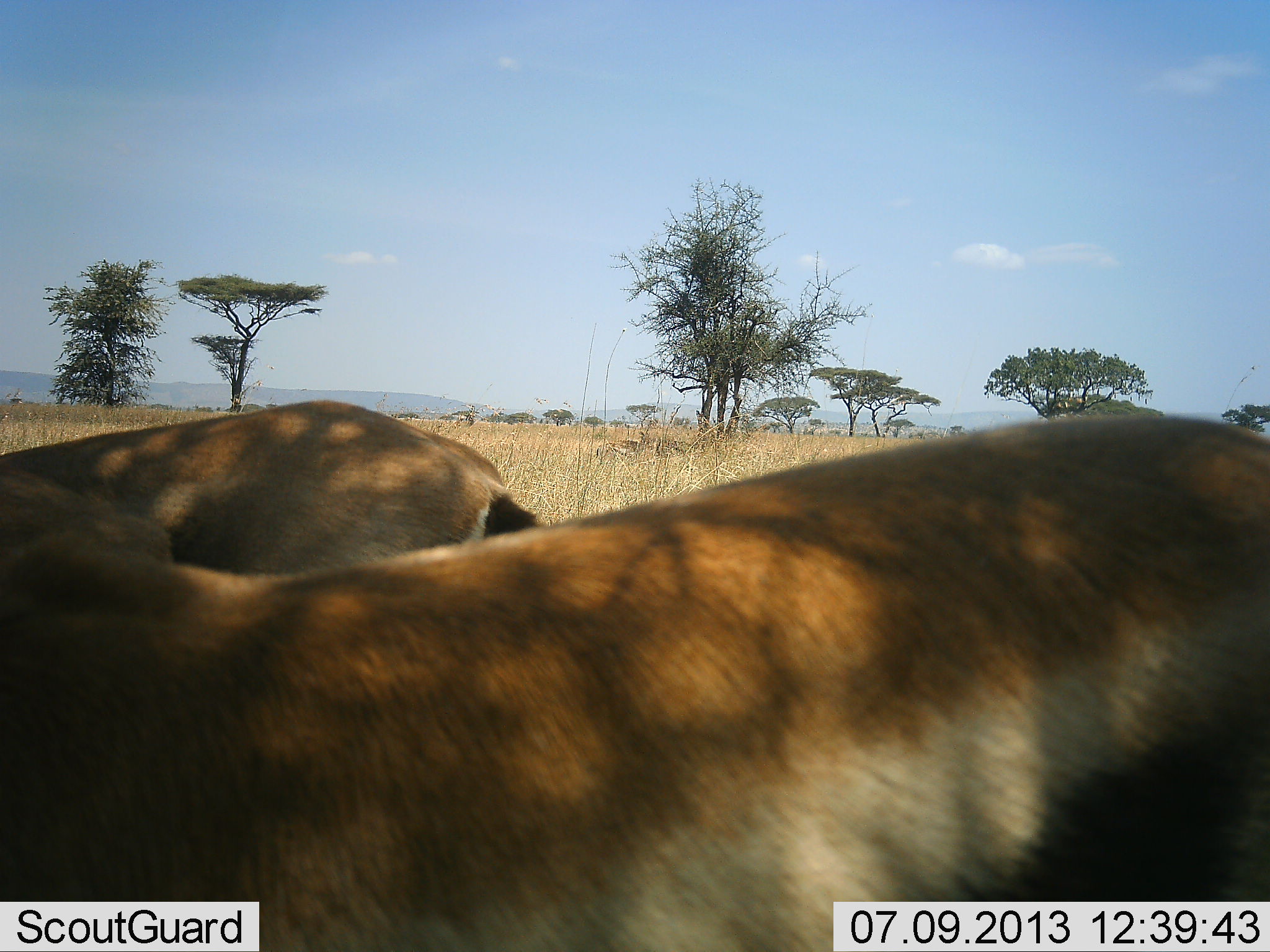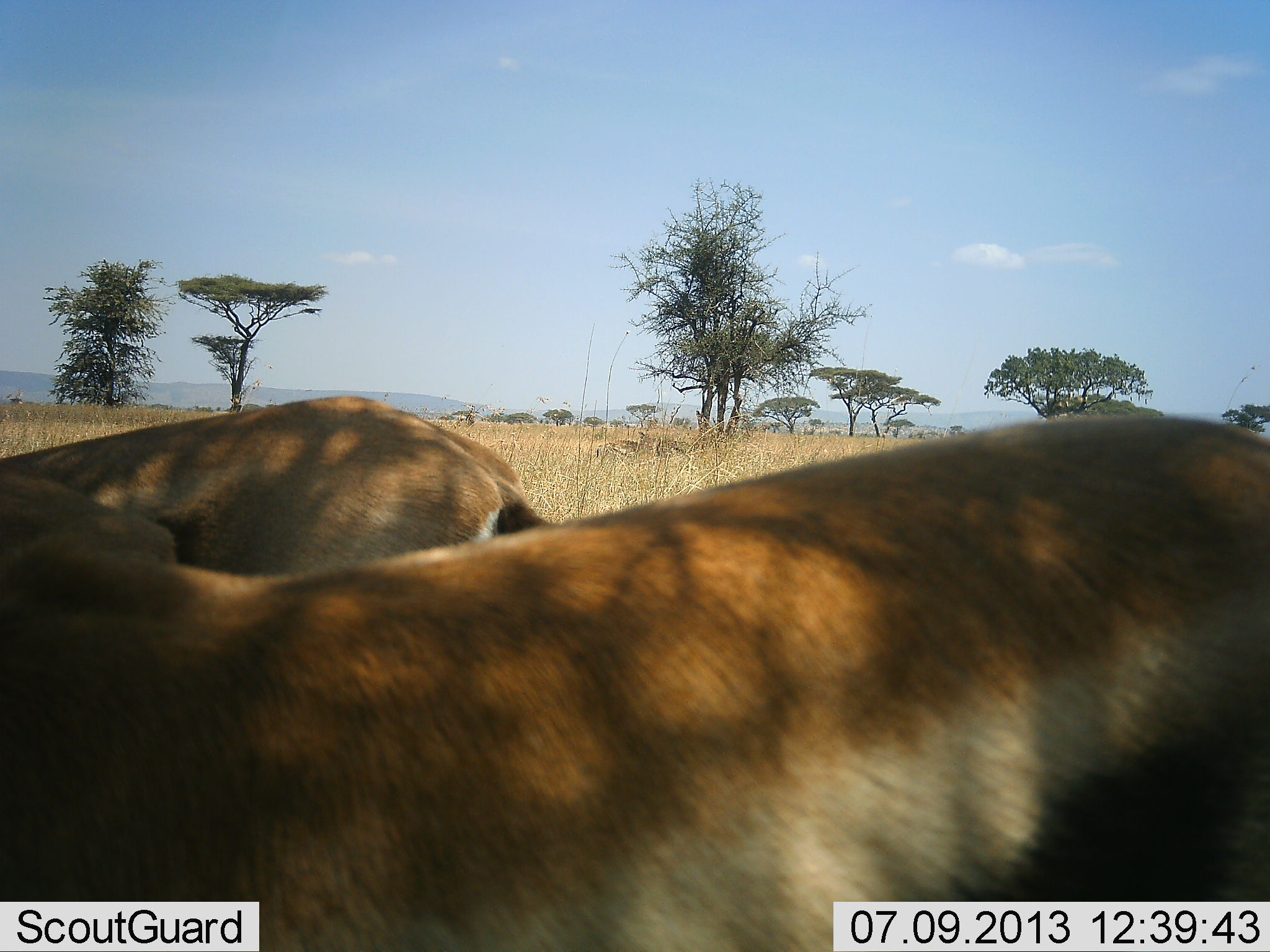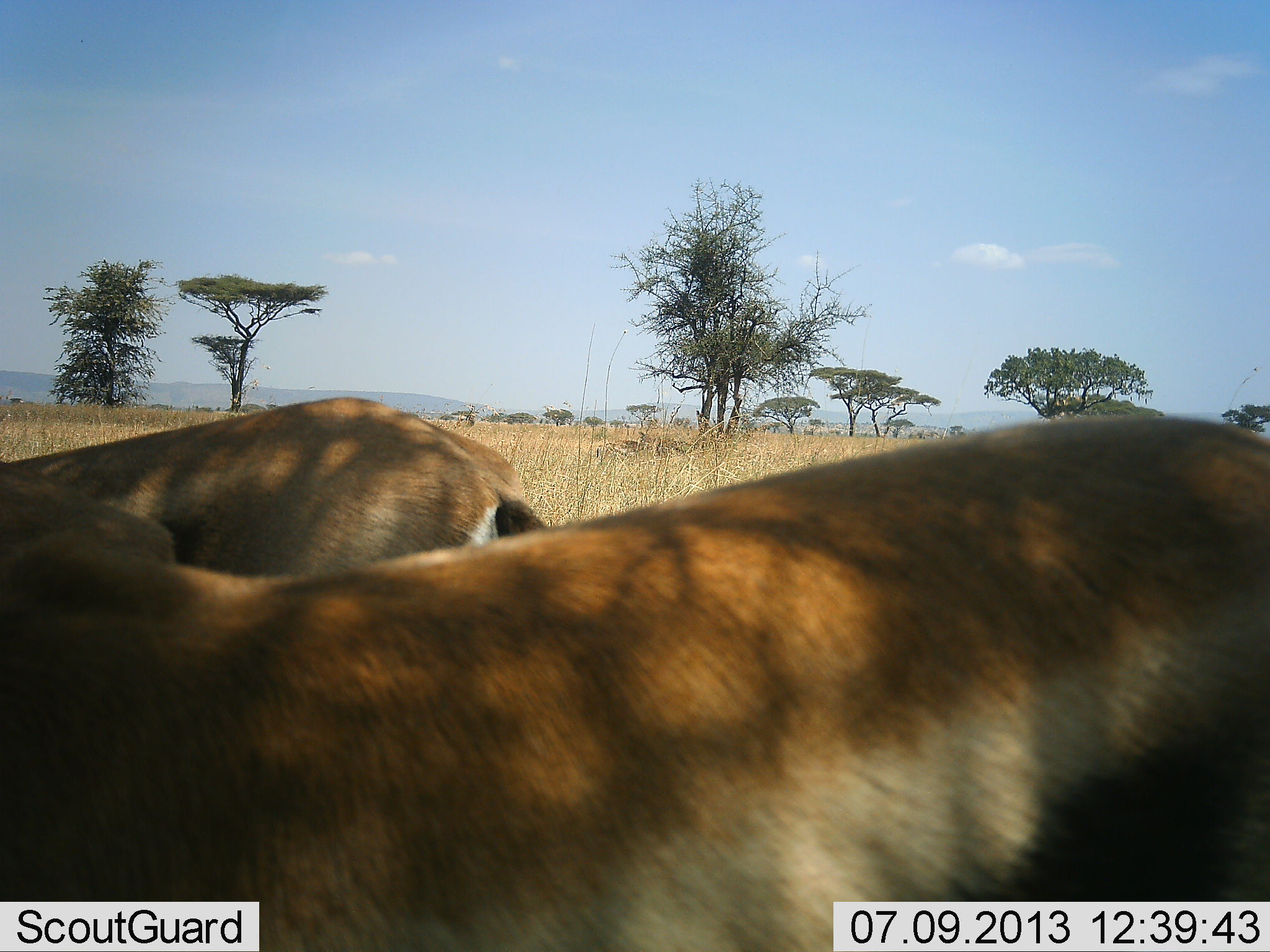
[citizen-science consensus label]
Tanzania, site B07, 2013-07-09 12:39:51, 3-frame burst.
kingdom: Animalia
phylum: Chordata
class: Mammalia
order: Artiodactyla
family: Bovidae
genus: Eudorcas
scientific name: Eudorcas thomsonii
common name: thomson's gazelle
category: gazellethomsons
Gazellethomsons (thomson's gazelle) (Eudorcas thomsonii), count 2. Behavior (volunteer vote fractions): standing 92%, resting 0%, moving 0%, interacting 17%. Young present (vote fraction): 0%. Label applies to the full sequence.